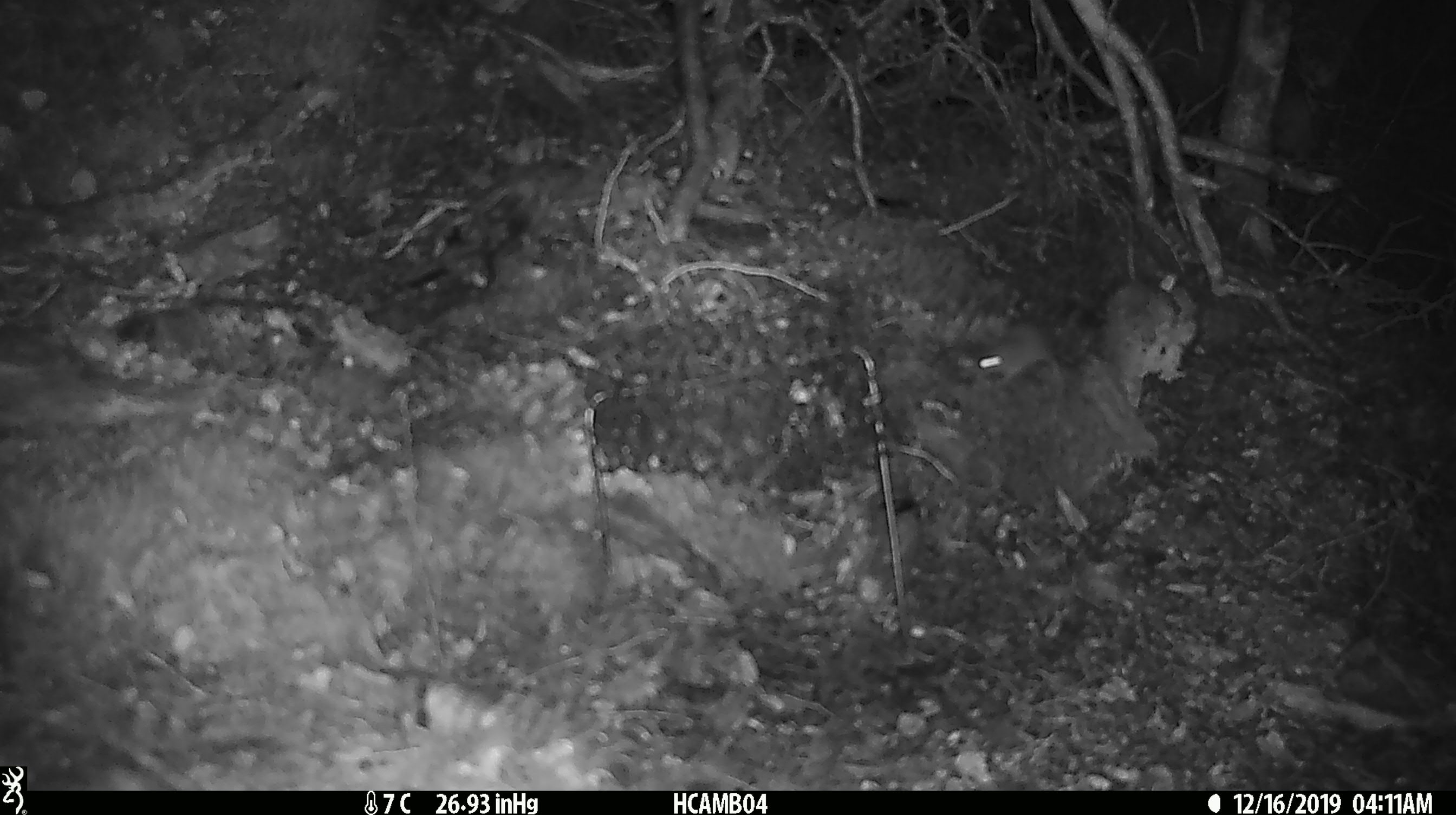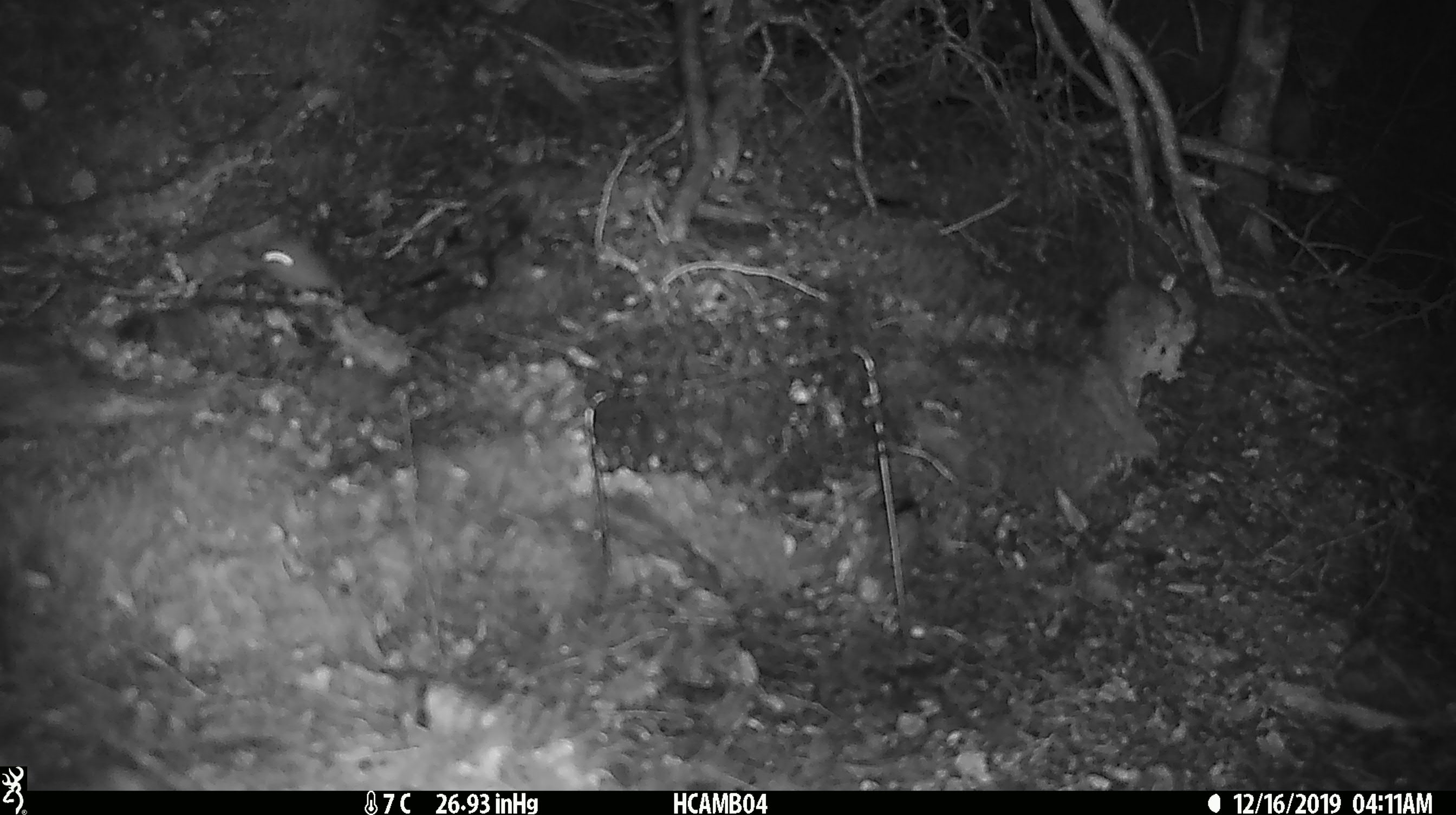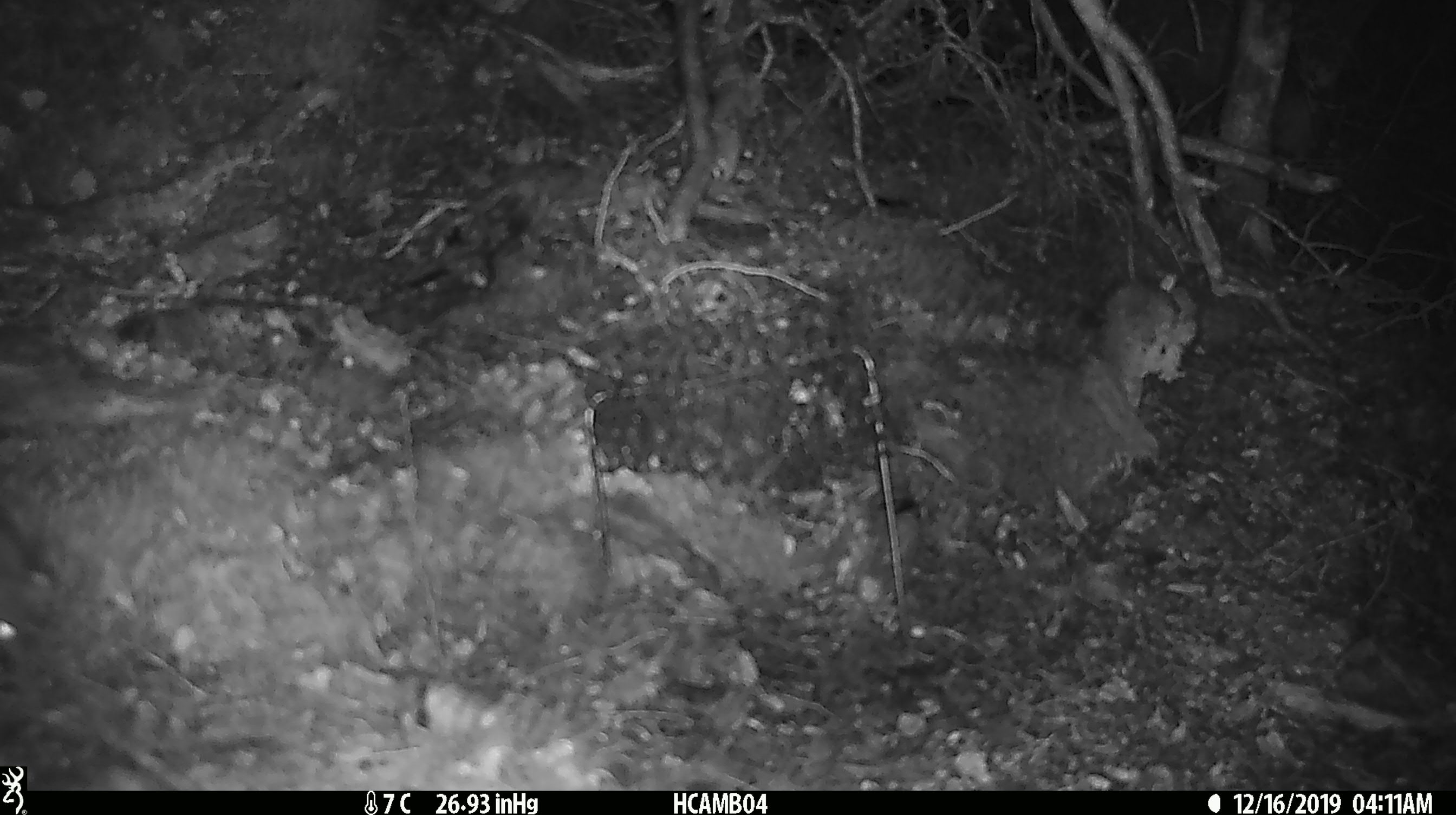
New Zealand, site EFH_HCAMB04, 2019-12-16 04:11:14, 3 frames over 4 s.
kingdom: Animalia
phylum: Chordata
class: Mammalia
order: Rodentia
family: Muridae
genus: Mus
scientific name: Mus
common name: mouse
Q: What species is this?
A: Mouse (Mus).